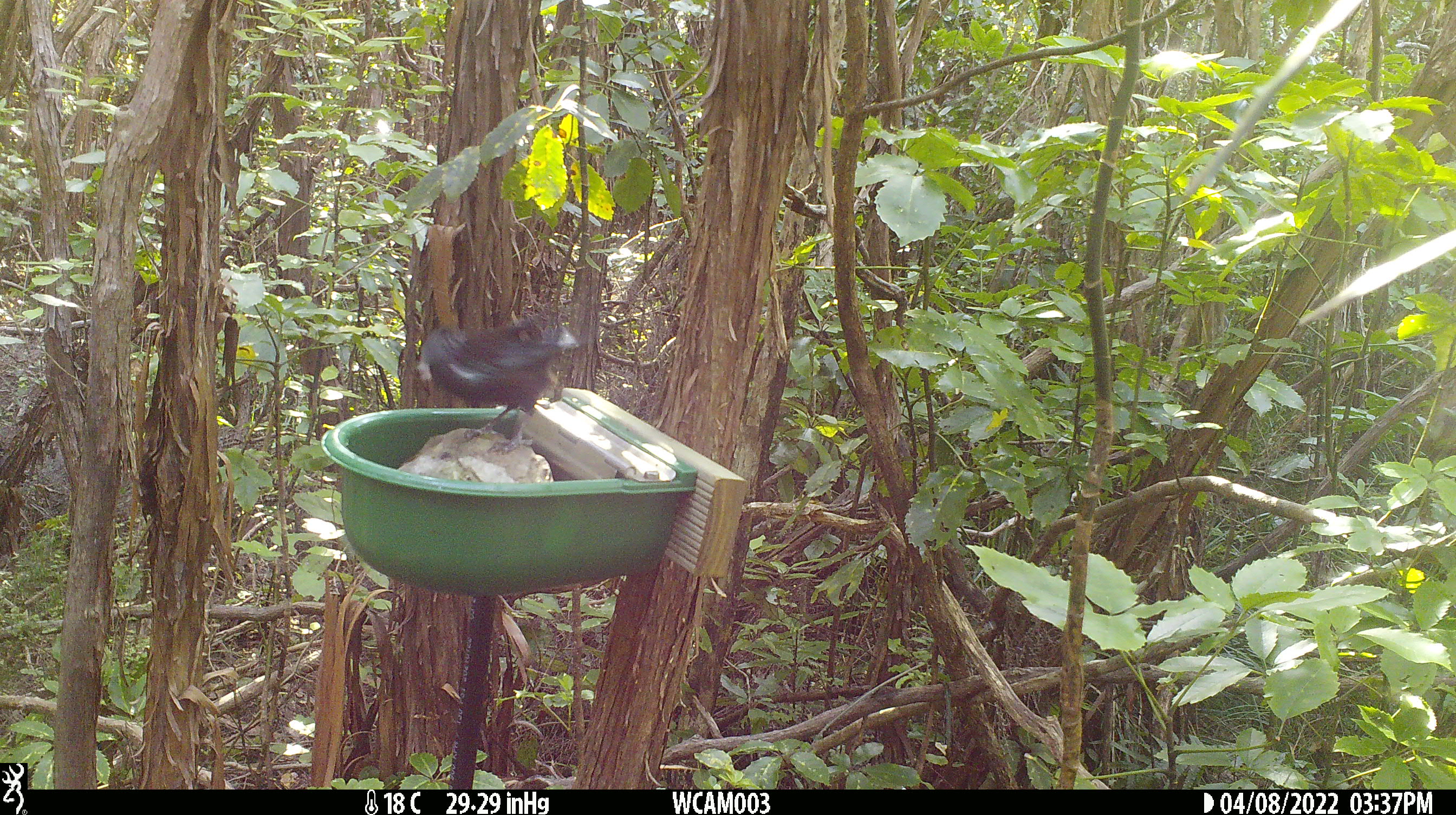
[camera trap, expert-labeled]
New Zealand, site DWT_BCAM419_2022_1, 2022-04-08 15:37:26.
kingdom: Animalia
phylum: Chordata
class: Aves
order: Passeriformes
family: Meliphagidae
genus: Prosthemadera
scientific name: Prosthemadera novaeseelandiae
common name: tui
Tui (Prosthemadera novaeseelandiae).